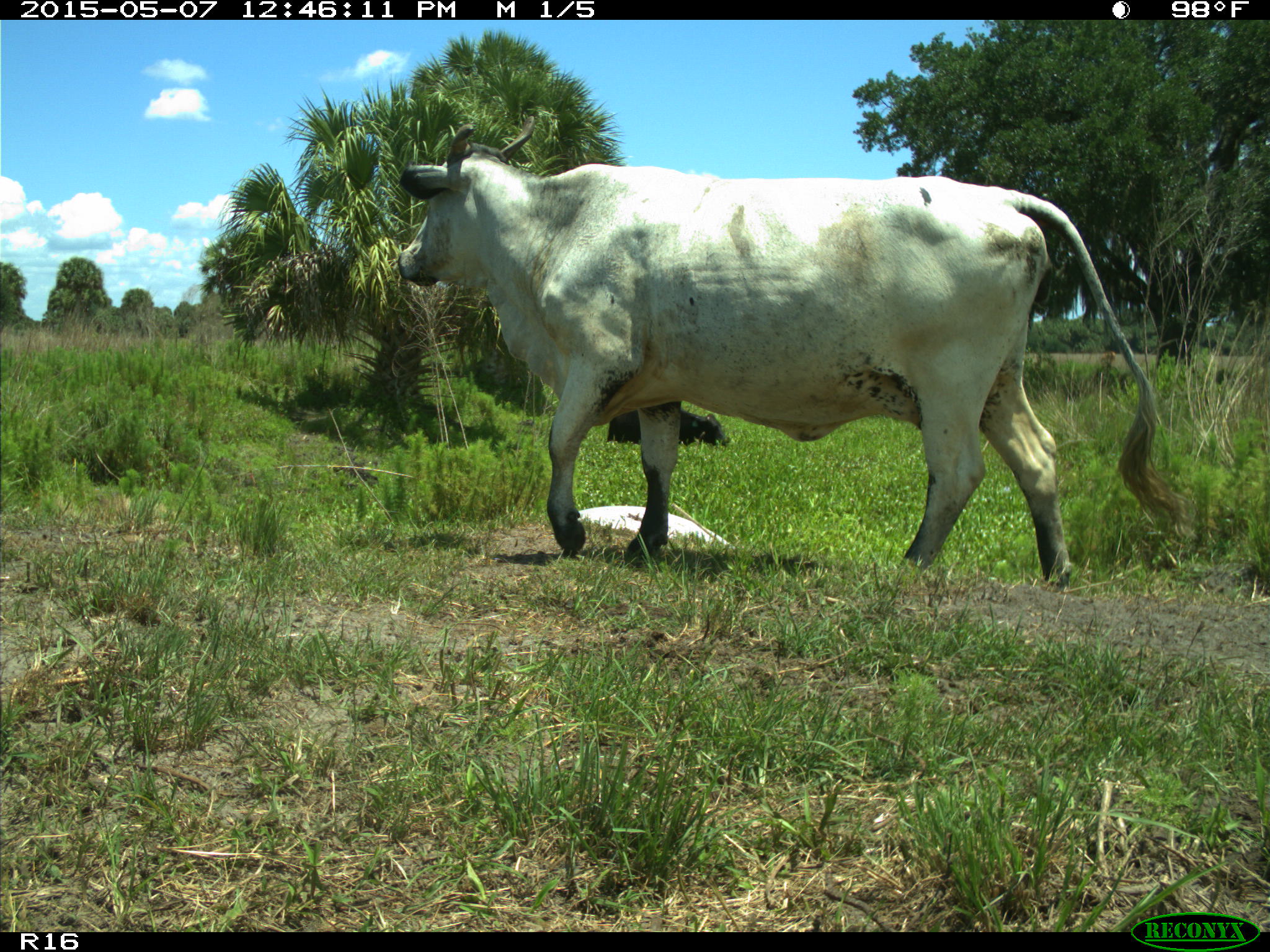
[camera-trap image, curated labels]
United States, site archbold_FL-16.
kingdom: Animalia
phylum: Chordata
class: Mammalia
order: Artiodactyla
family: Bovidae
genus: Bos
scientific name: Bos taurus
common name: domestic cow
Bos taurus (domestic cow).